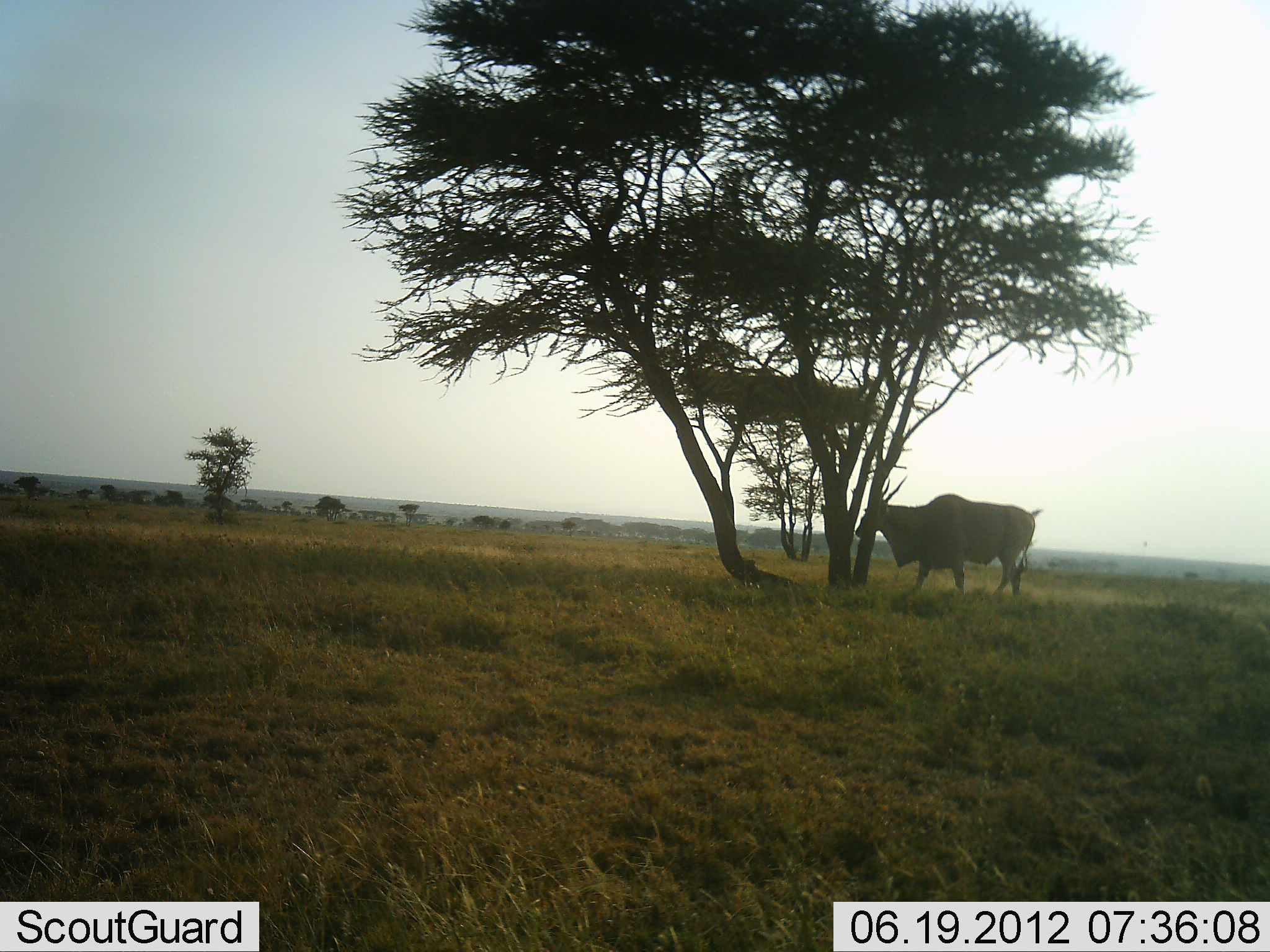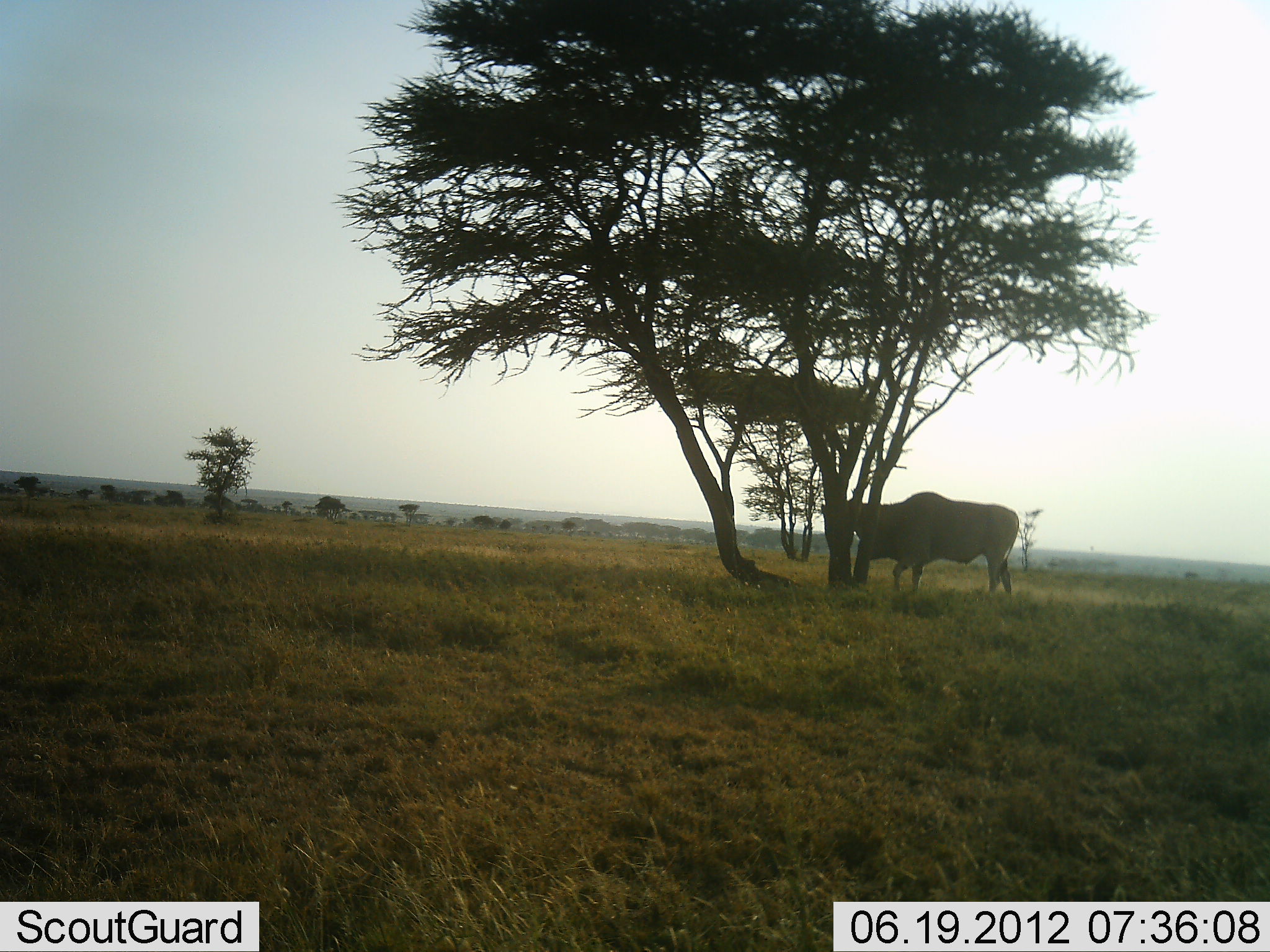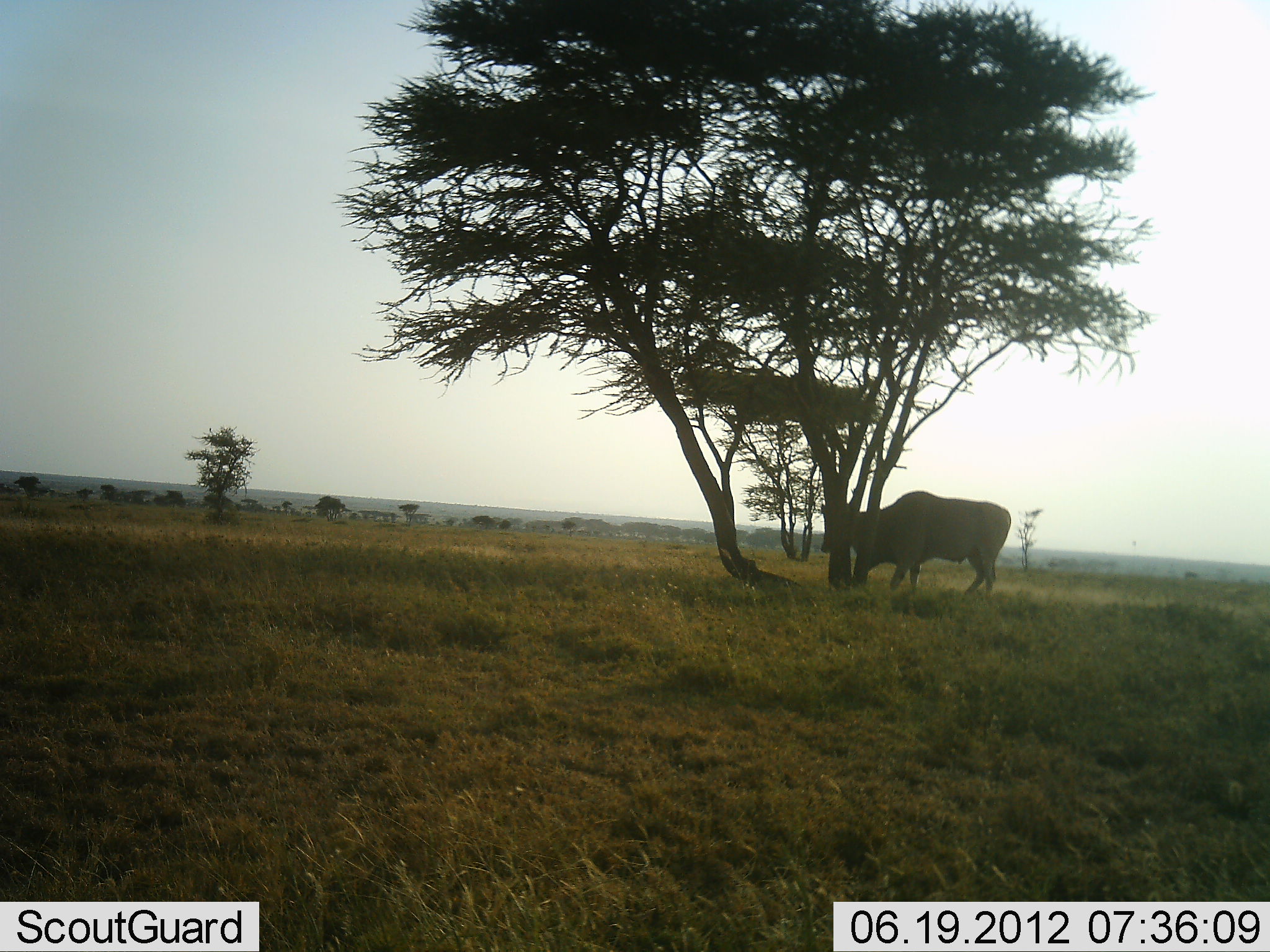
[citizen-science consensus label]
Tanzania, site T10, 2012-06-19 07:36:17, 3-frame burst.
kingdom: Animalia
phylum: Chordata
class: Mammalia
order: Artiodactyla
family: Bovidae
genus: Tragelaphus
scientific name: Tragelaphus oryx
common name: eland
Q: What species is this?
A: Eland (Tragelaphus oryx).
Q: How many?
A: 1.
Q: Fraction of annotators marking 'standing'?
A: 20%.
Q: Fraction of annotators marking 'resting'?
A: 0%.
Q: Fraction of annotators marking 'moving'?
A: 70%.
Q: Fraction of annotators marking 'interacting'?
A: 0%.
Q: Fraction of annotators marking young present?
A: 0%.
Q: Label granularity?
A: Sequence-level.